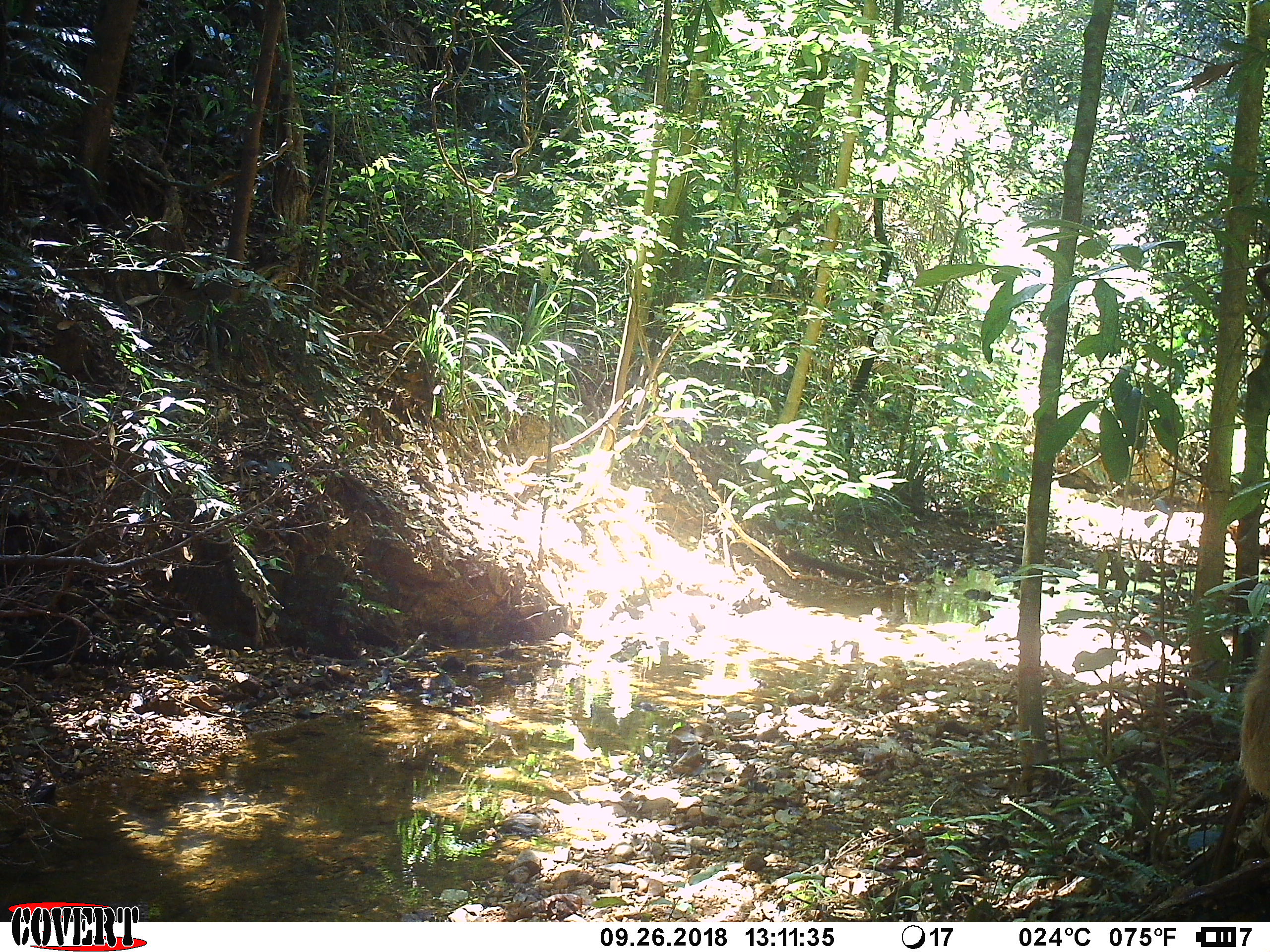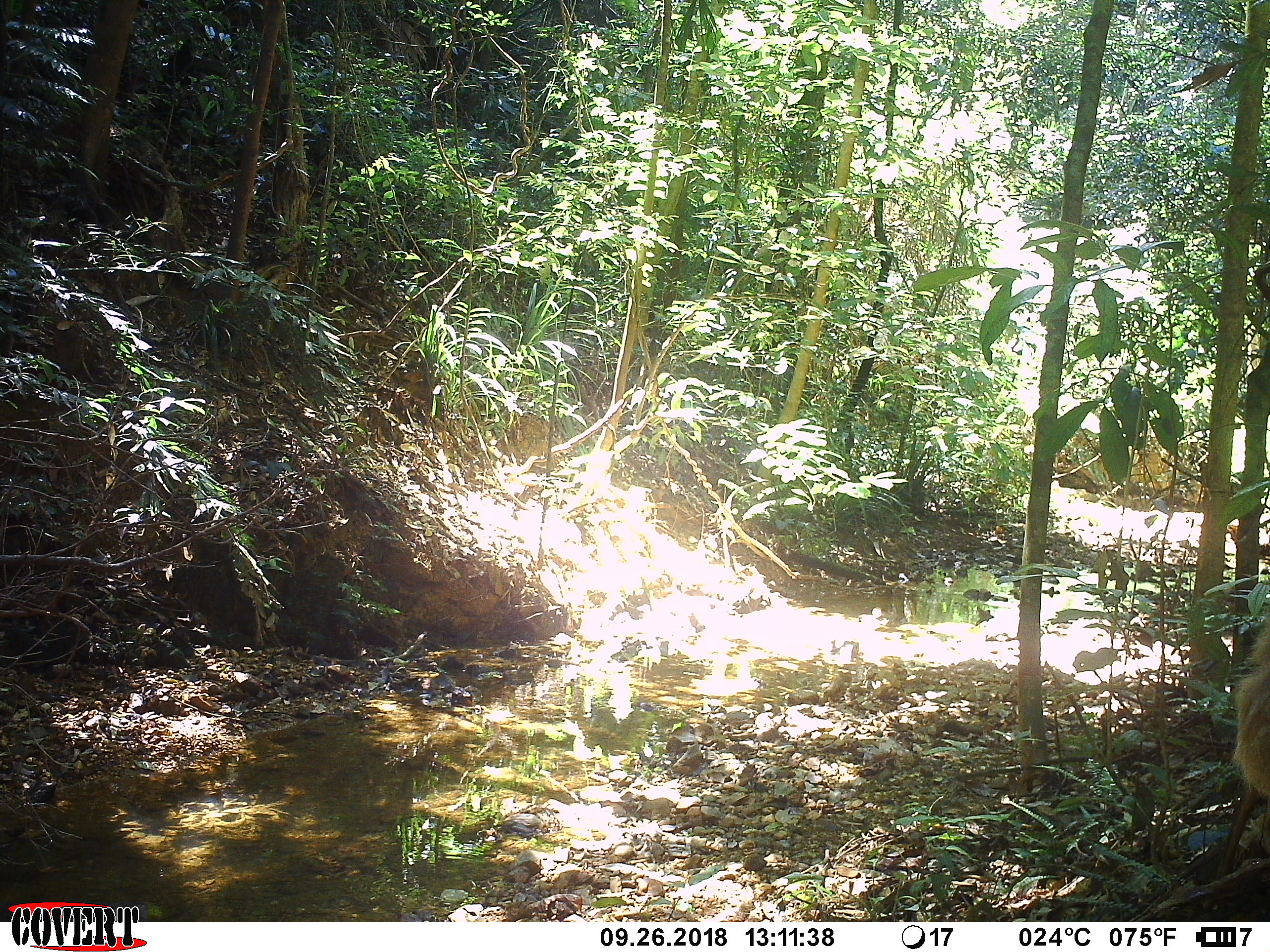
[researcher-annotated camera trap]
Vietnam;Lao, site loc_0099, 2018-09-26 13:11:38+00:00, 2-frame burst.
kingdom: Animalia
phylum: Chordata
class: Mammalia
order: Primates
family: Cercopithecidae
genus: Macaca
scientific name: Macaca nemestrina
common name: pig-tailed macaque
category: pig tailed macaque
Pig tailed macaque (pig-tailed macaque) (Macaca nemestrina). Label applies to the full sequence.